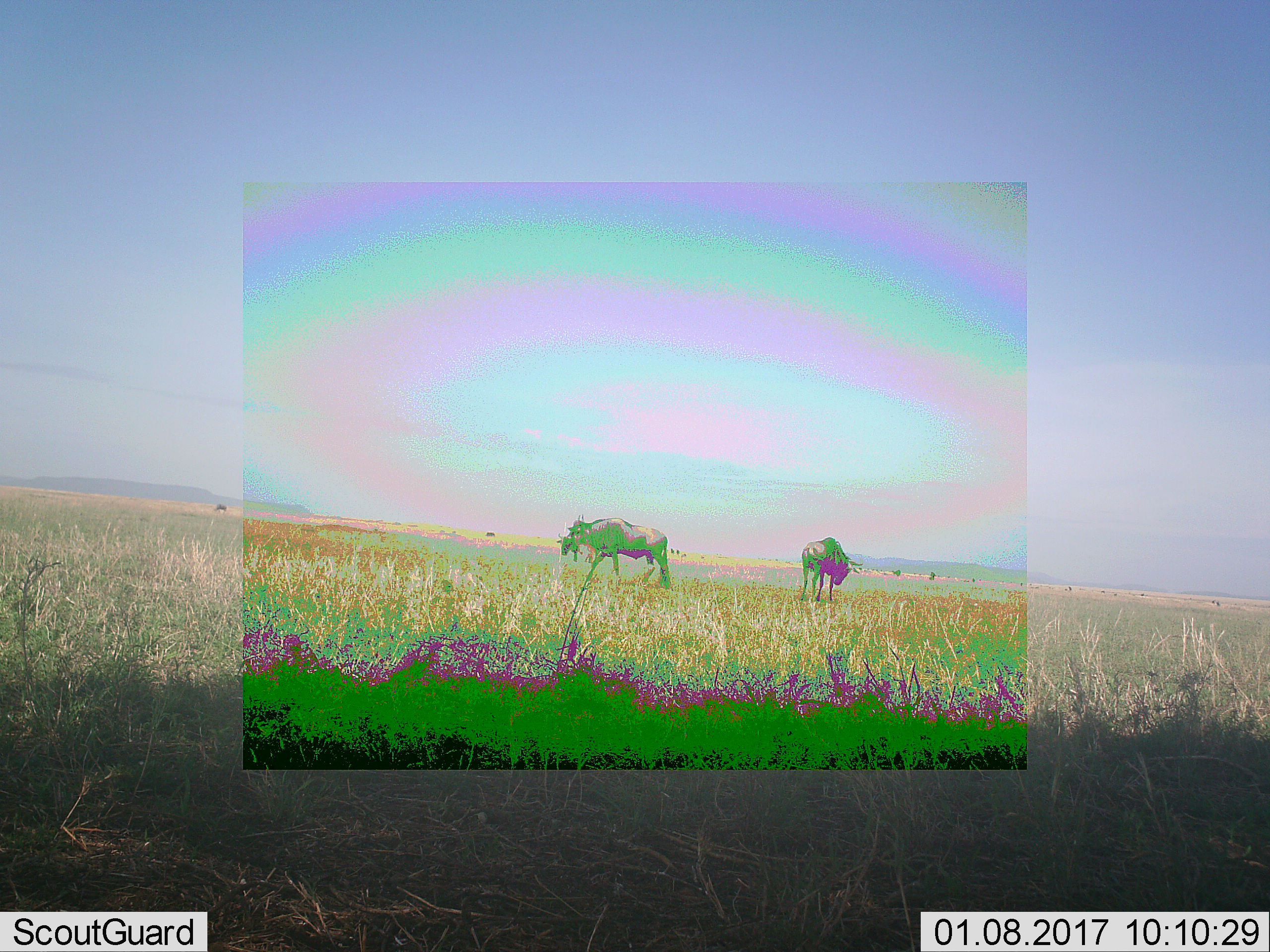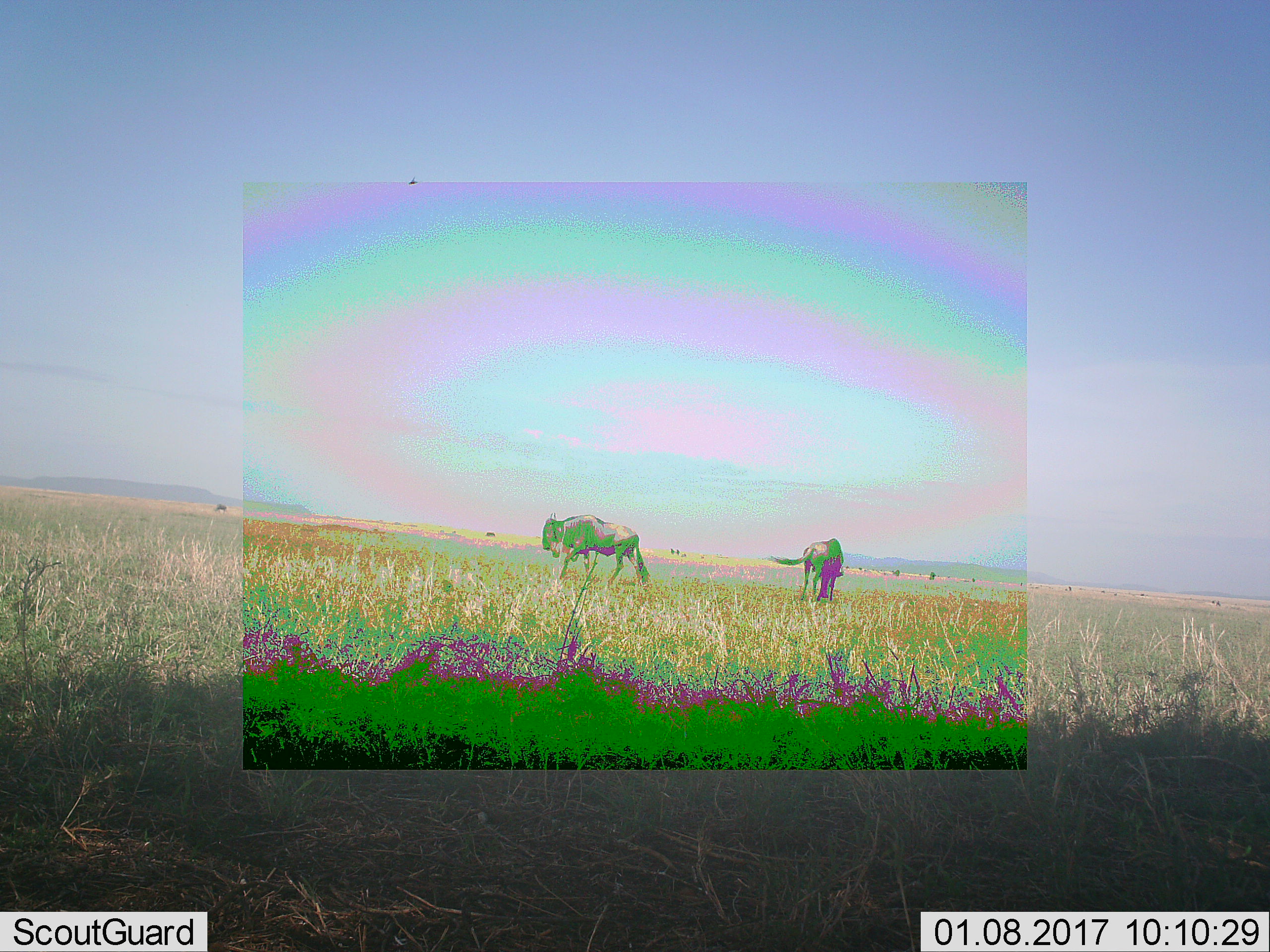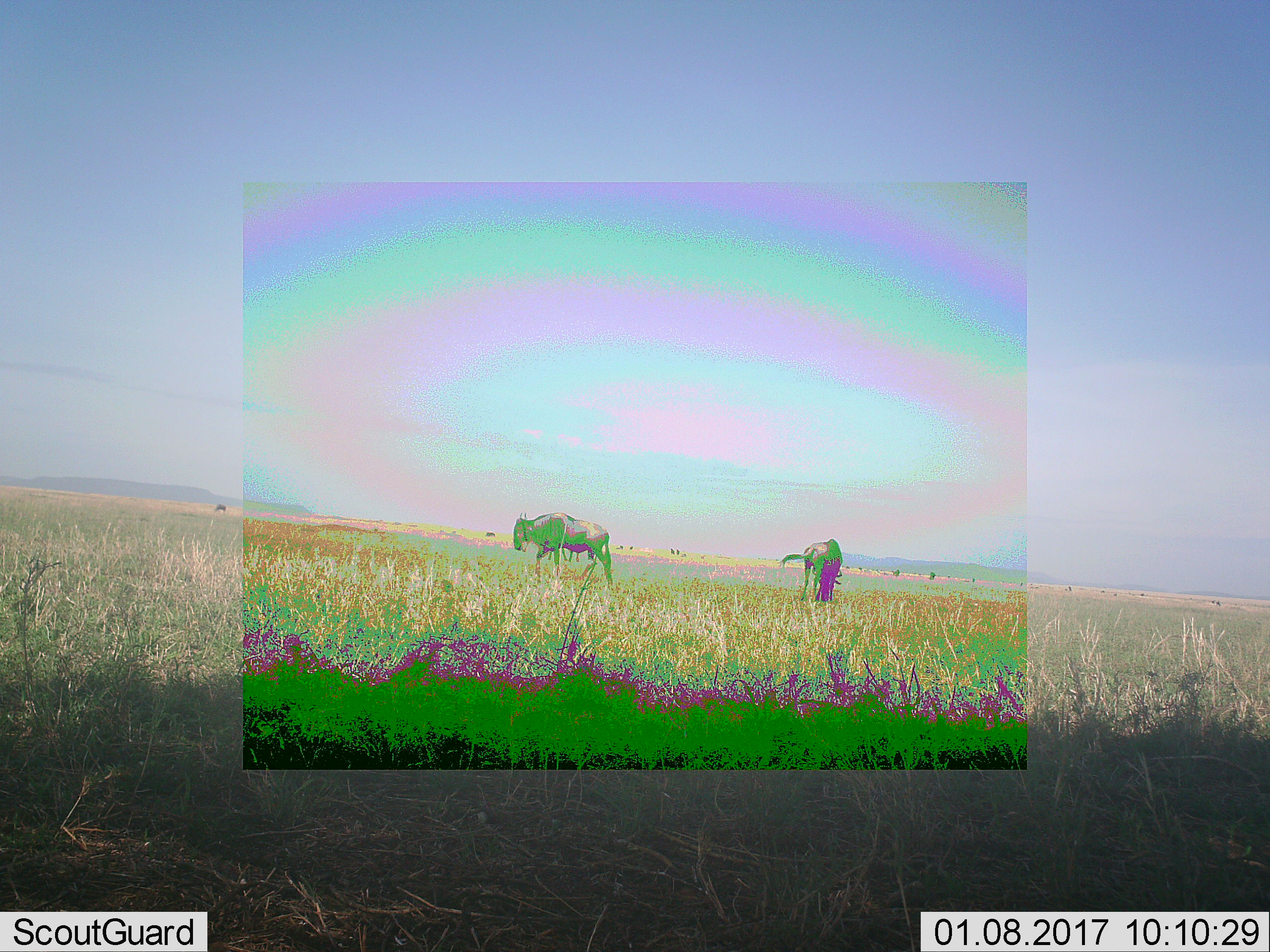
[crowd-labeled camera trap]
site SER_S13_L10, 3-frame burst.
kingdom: Animalia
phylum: Chordata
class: Mammalia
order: Artiodactyla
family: Bovidae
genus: Connochaetes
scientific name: Connochaetes taurinus taurinus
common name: blue wildebeest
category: wildebeestblue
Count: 2.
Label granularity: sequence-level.